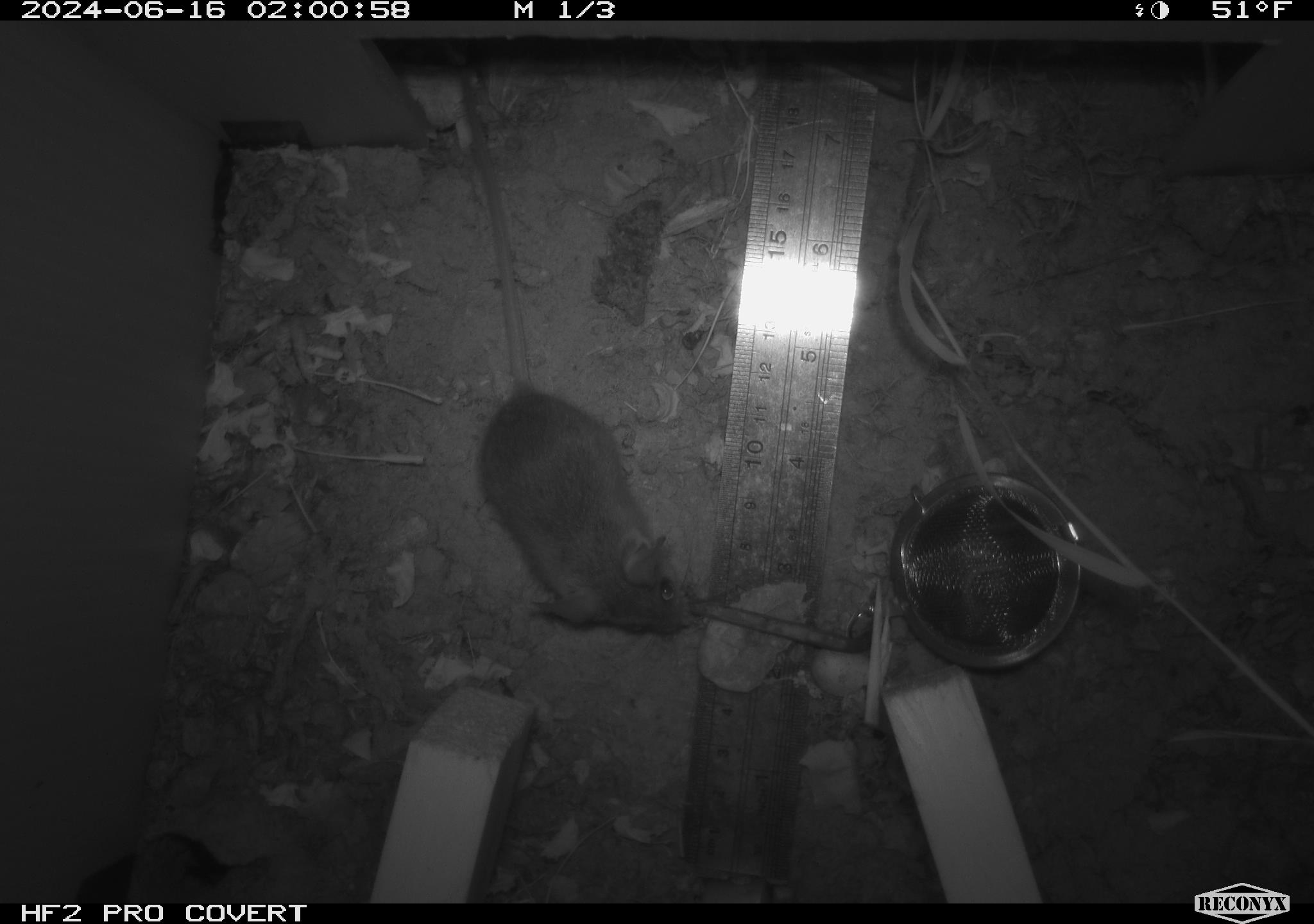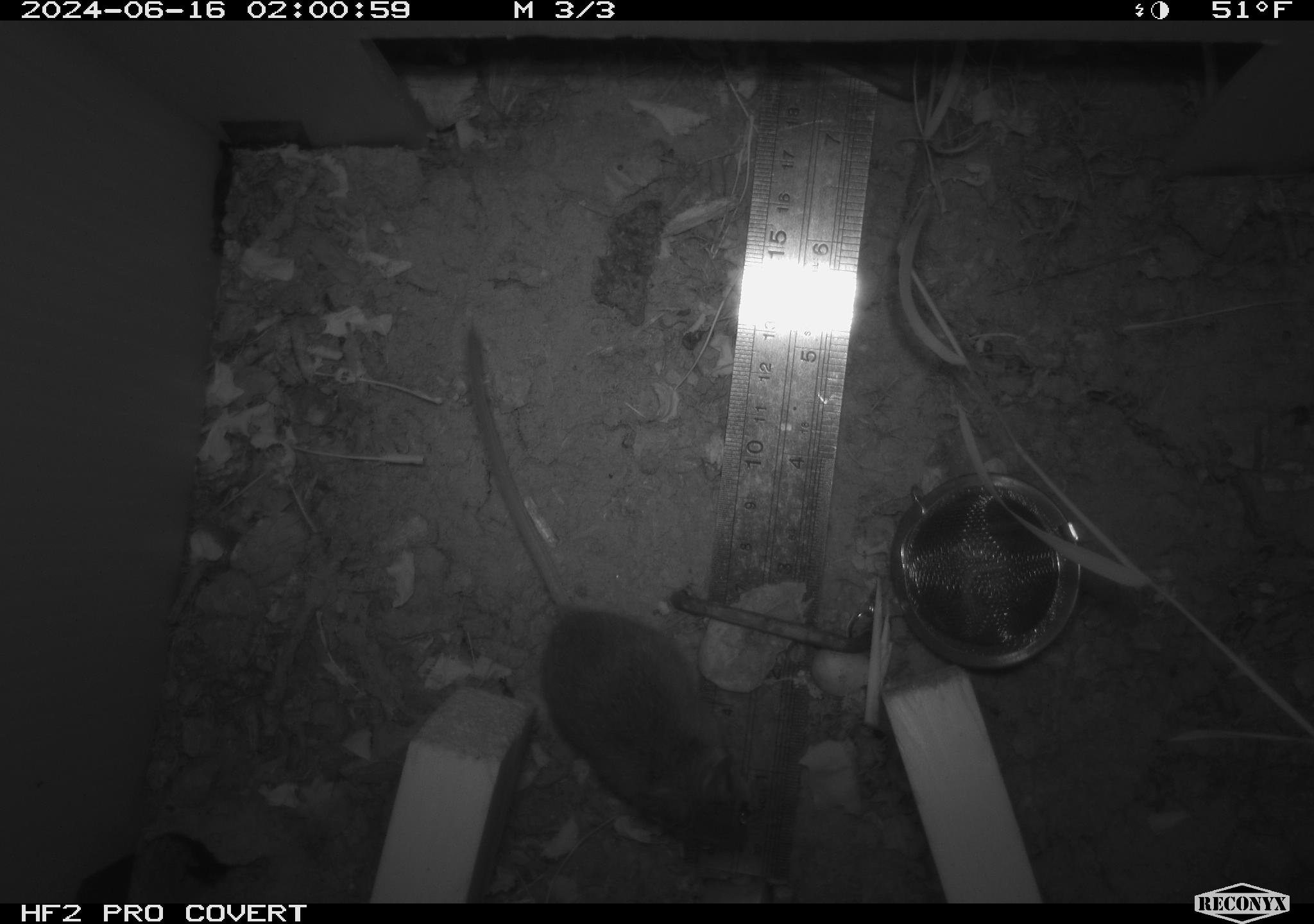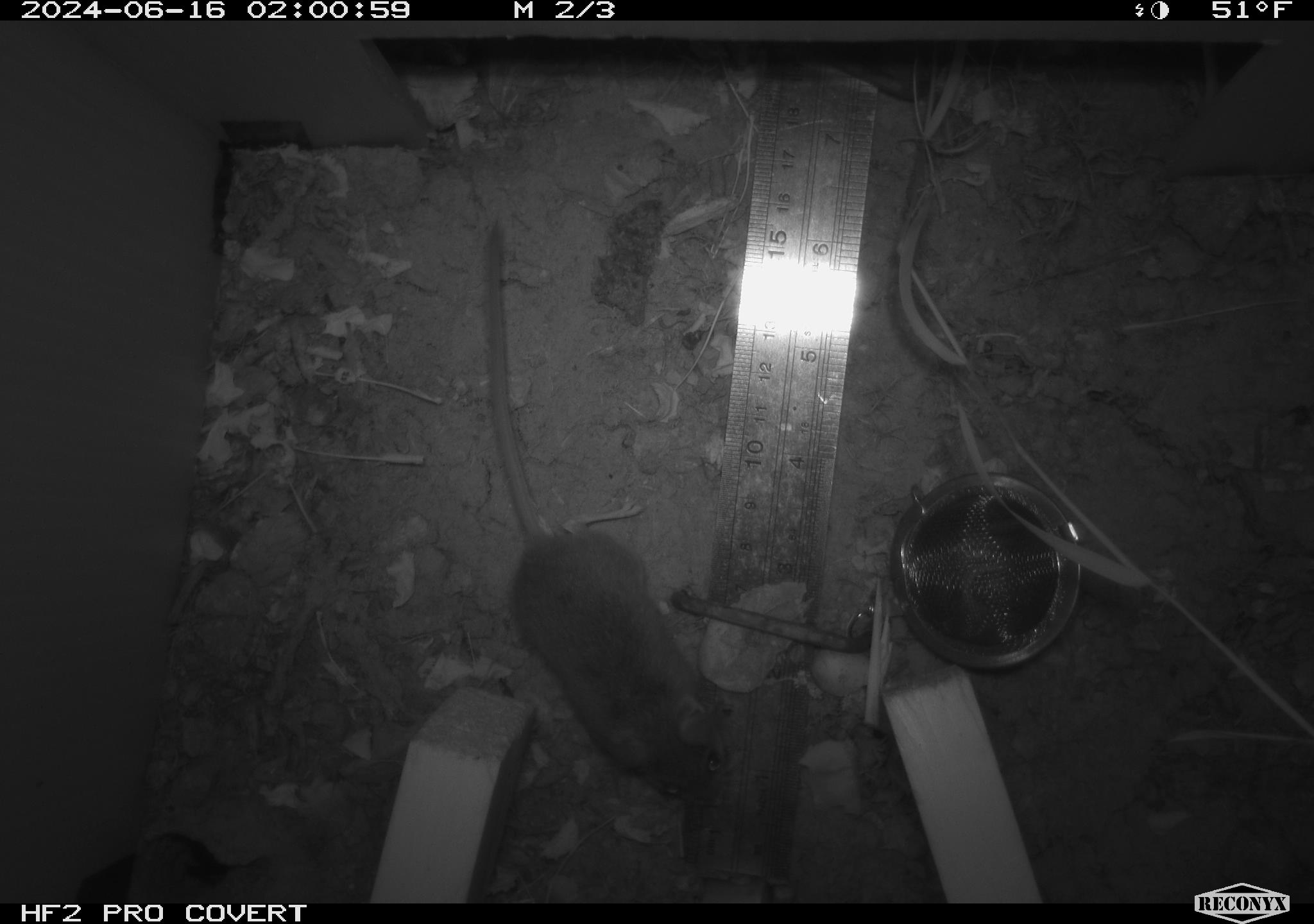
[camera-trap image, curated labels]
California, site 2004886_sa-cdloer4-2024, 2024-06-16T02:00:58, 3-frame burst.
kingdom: Animalia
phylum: Chordata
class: Mammalia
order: Rodentia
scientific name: Rodentia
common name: rodent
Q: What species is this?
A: Rodent (Rodentia).